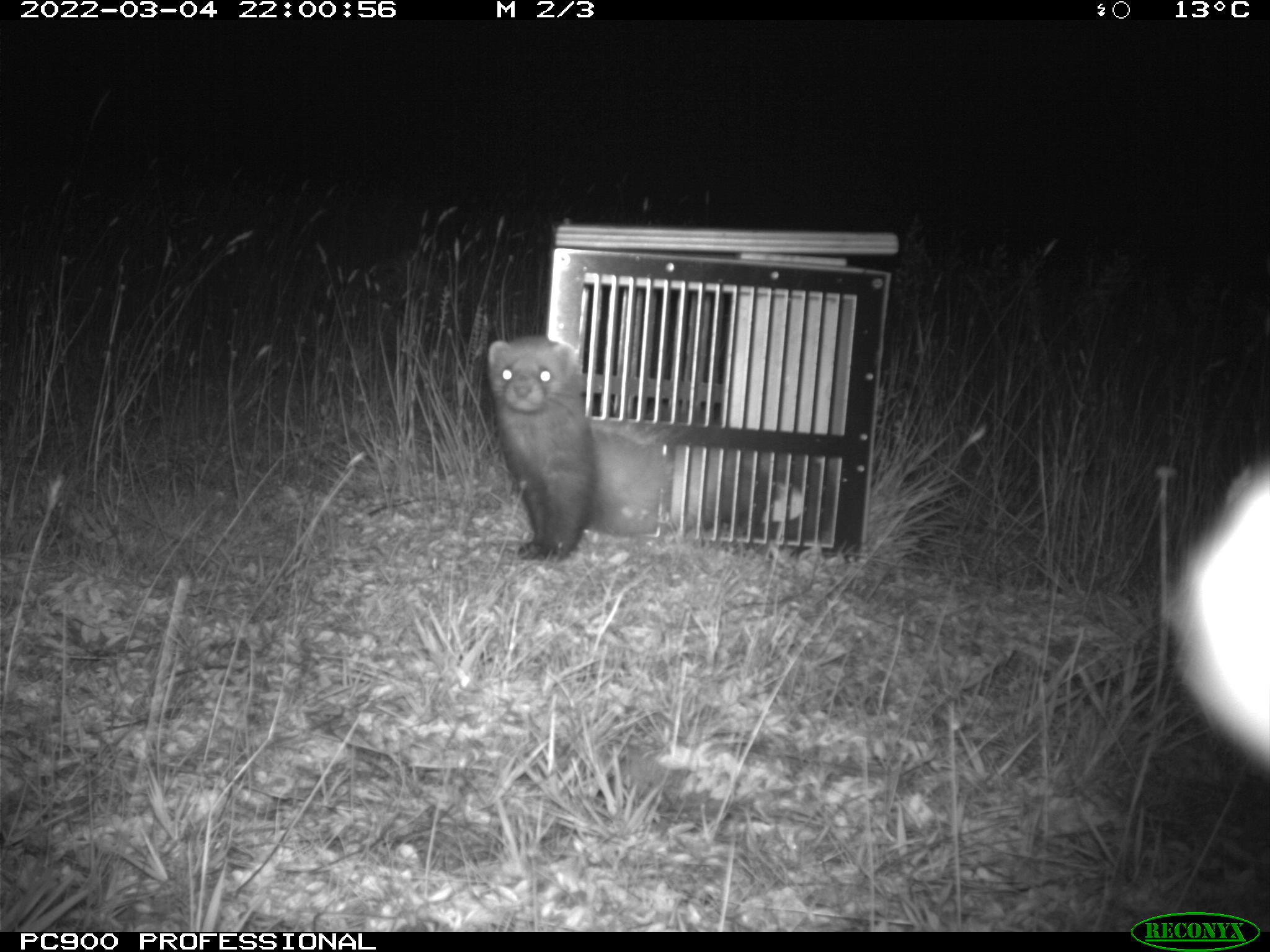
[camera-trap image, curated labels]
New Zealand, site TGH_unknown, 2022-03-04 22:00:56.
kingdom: Animalia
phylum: Chordata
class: Mammalia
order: Carnivora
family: Mustelidae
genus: Mustela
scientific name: Mustela furo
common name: ferret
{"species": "ferret (Mustela furo)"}